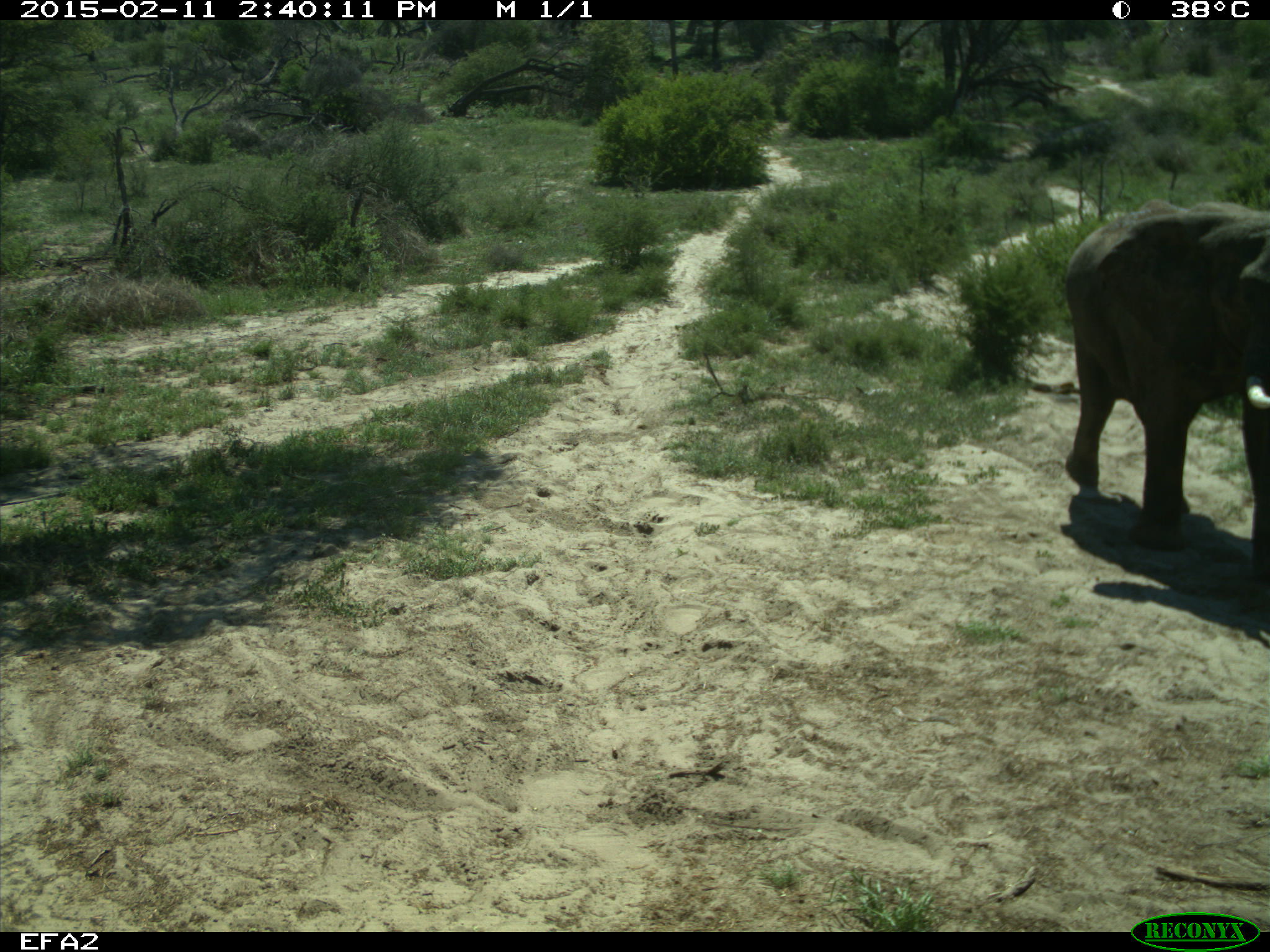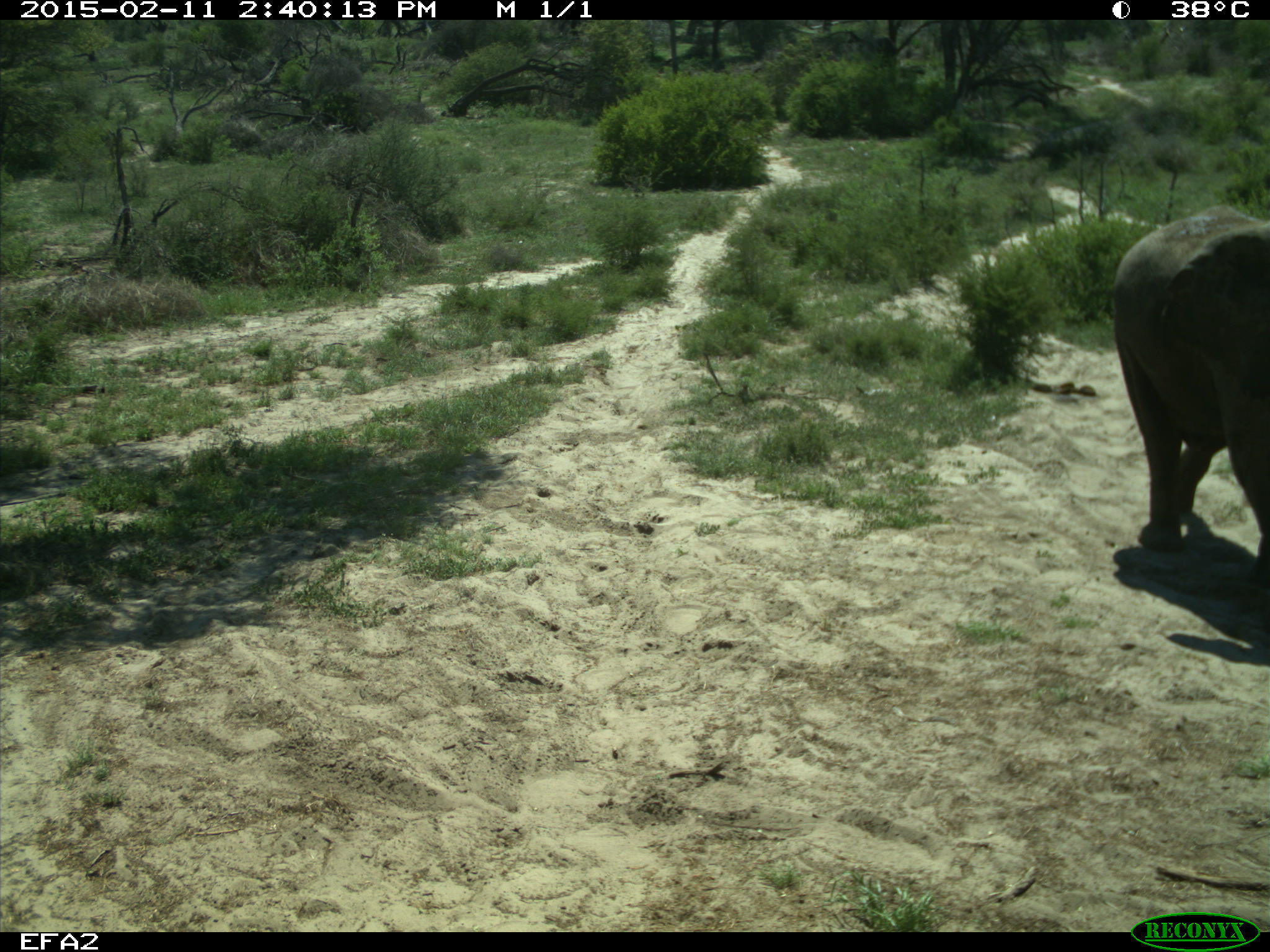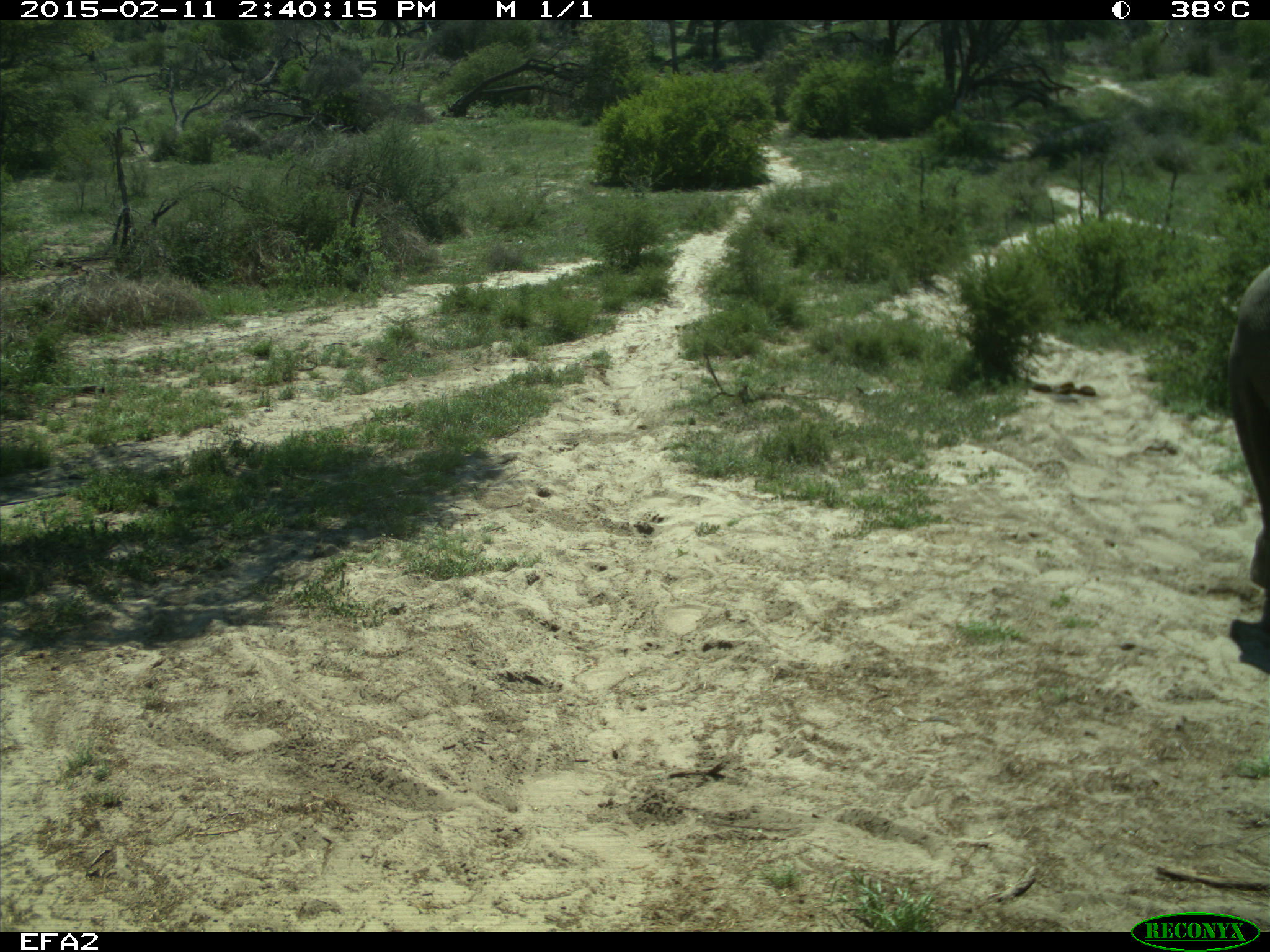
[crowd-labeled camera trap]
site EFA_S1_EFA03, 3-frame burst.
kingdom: Animalia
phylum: Chordata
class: Mammalia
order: Proboscidea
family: Elephantidae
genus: Loxodonta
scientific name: Loxodonta africana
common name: african bush elephant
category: elephant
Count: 1.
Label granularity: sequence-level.